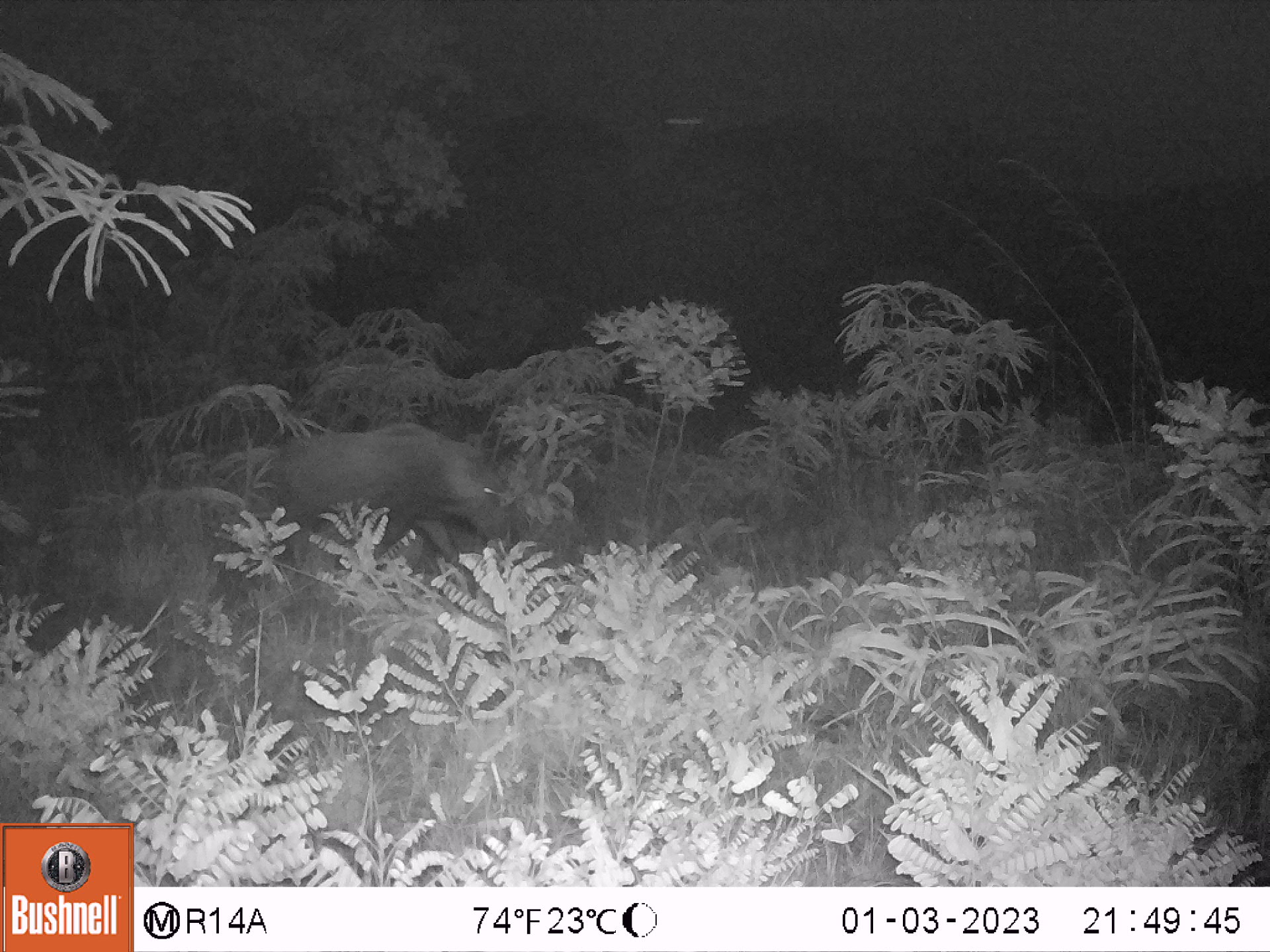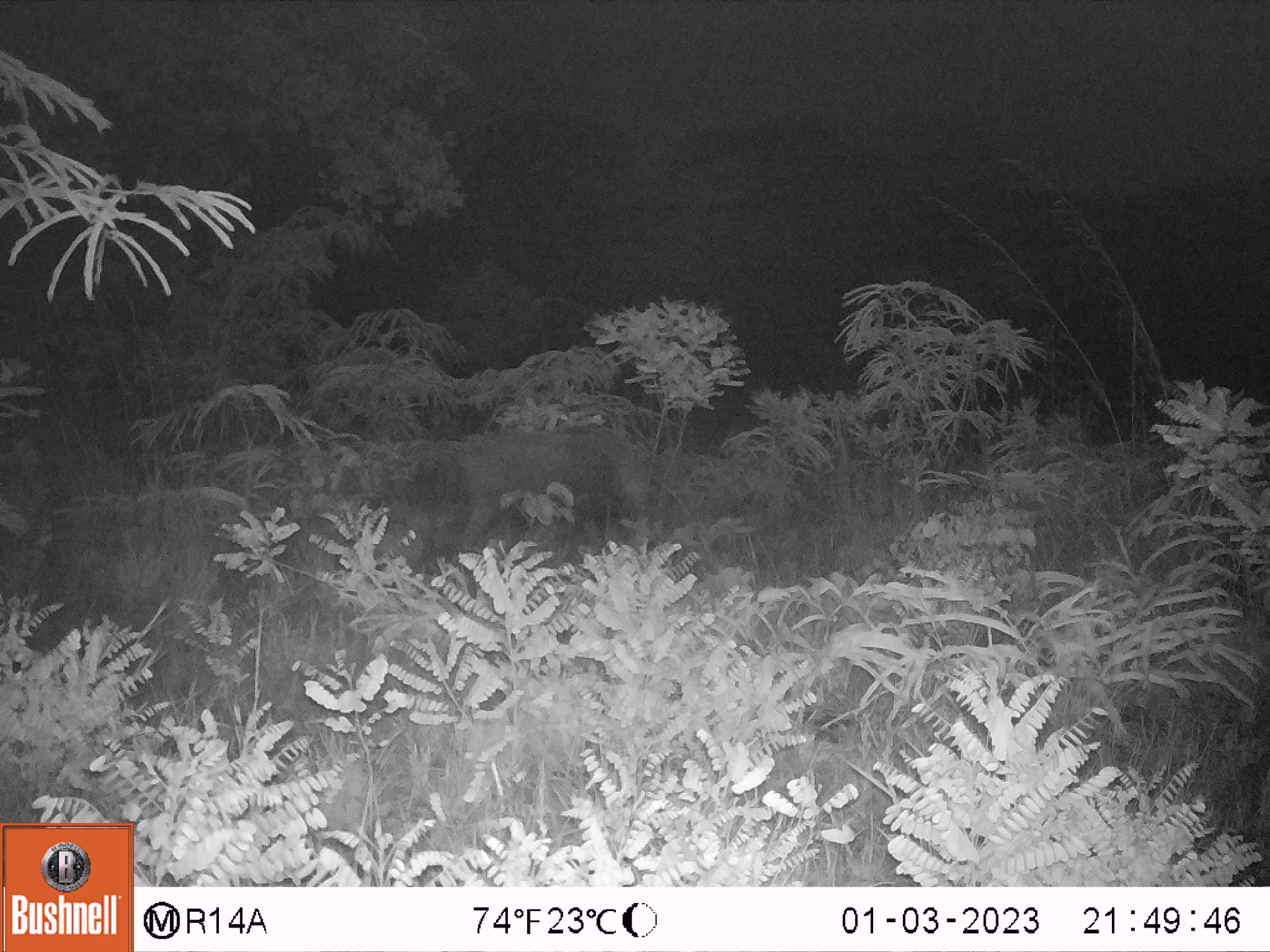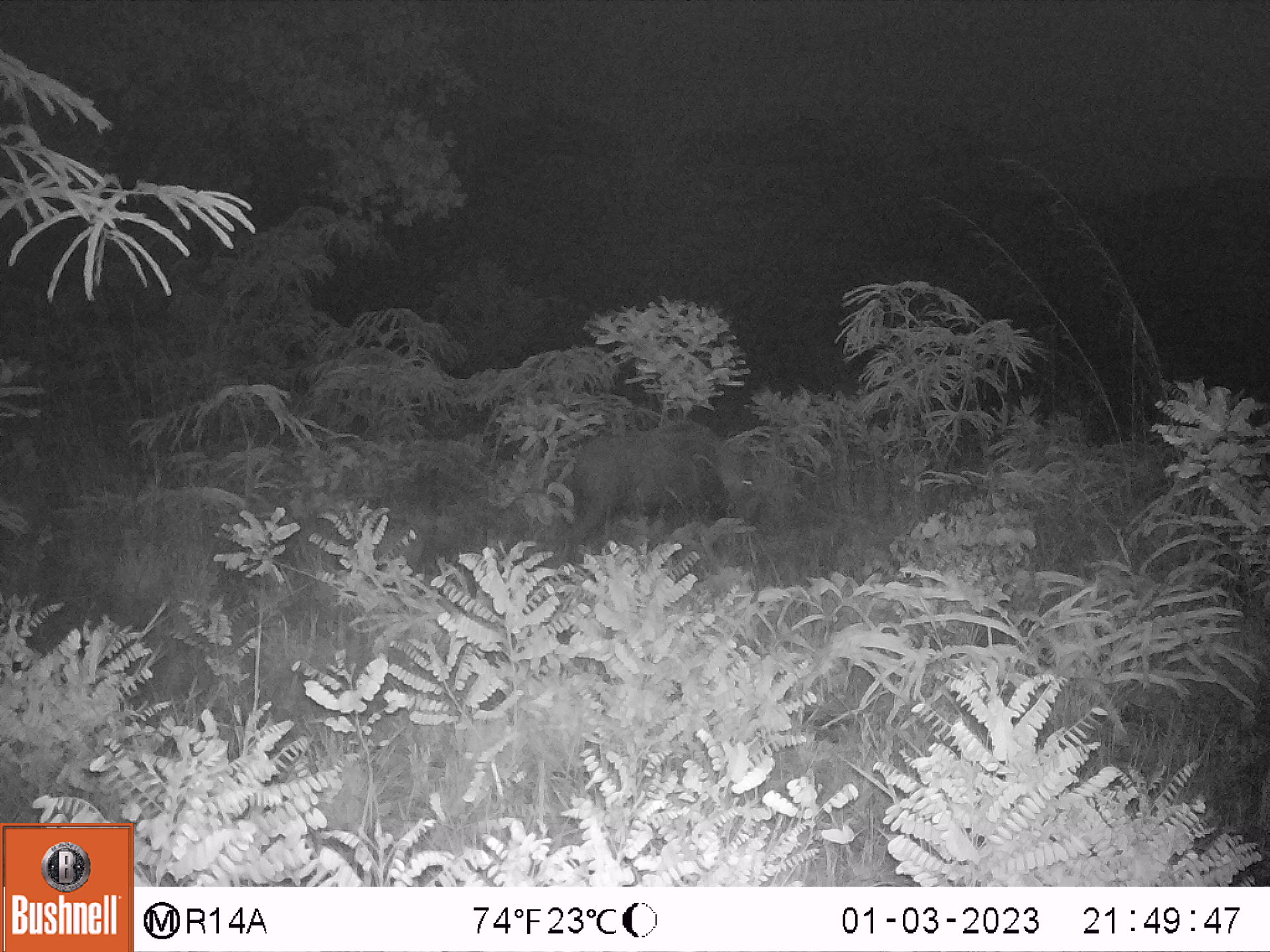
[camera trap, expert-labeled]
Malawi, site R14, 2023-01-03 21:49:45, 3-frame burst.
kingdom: Animalia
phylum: Chordata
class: Mammalia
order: Artiodactyla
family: Suidae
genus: Potamochoerus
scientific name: Potamochoerus larvatus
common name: bushpig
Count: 1.